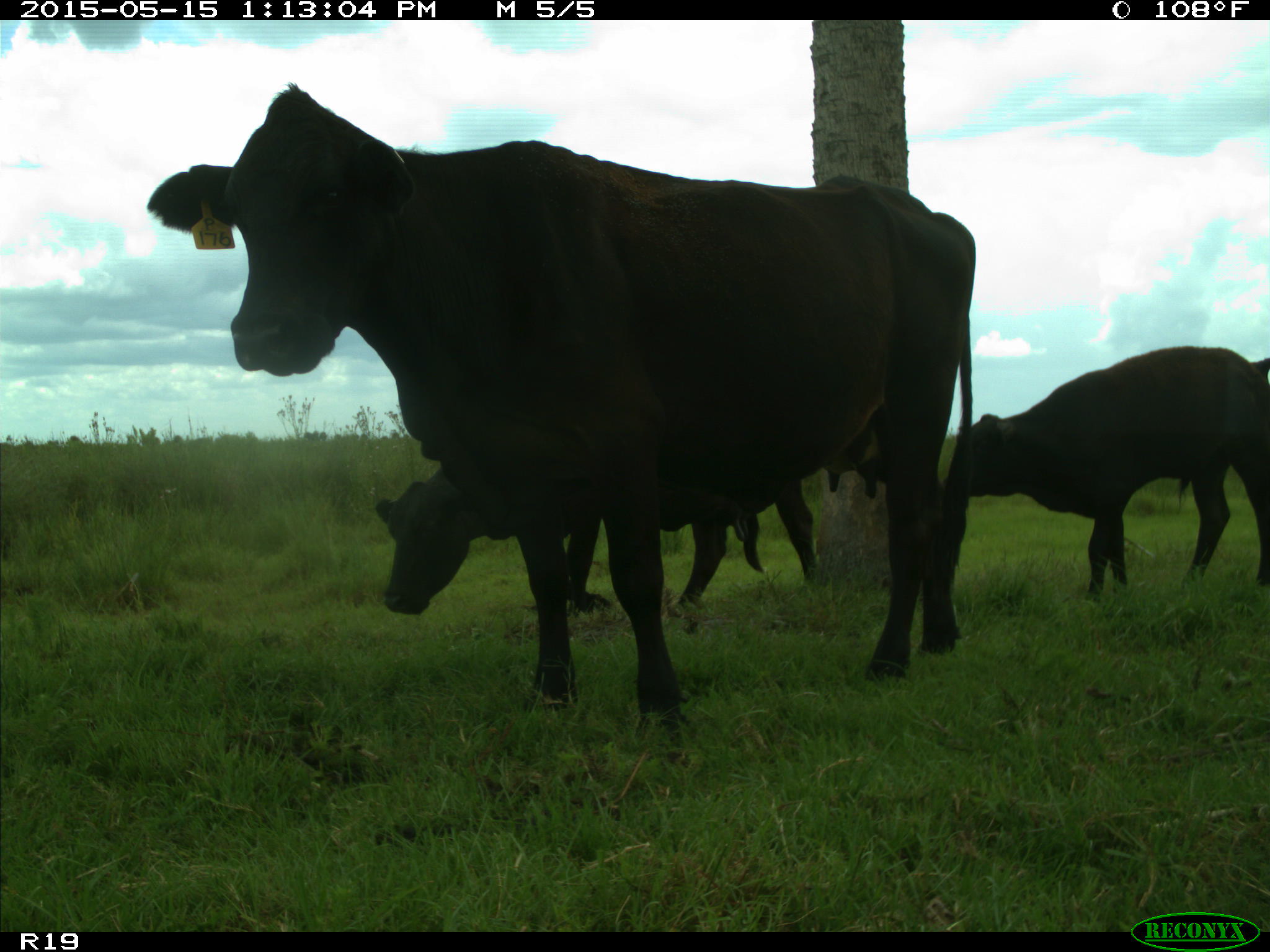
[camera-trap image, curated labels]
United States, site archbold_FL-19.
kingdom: Animalia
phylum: Chordata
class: Mammalia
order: Artiodactyla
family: Bovidae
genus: Bos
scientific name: Bos taurus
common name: domestic cow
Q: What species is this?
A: Bos taurus (domestic cow).